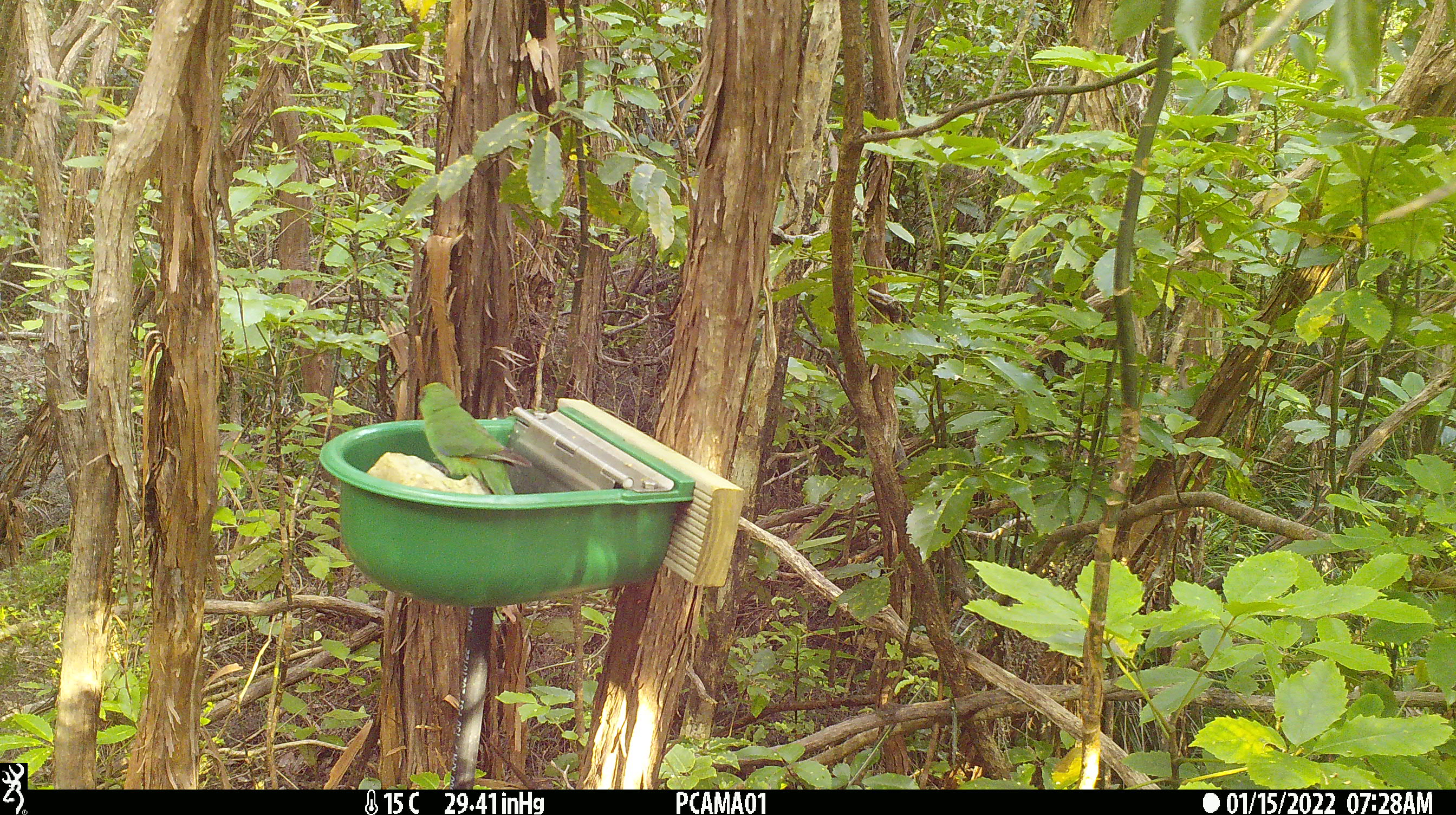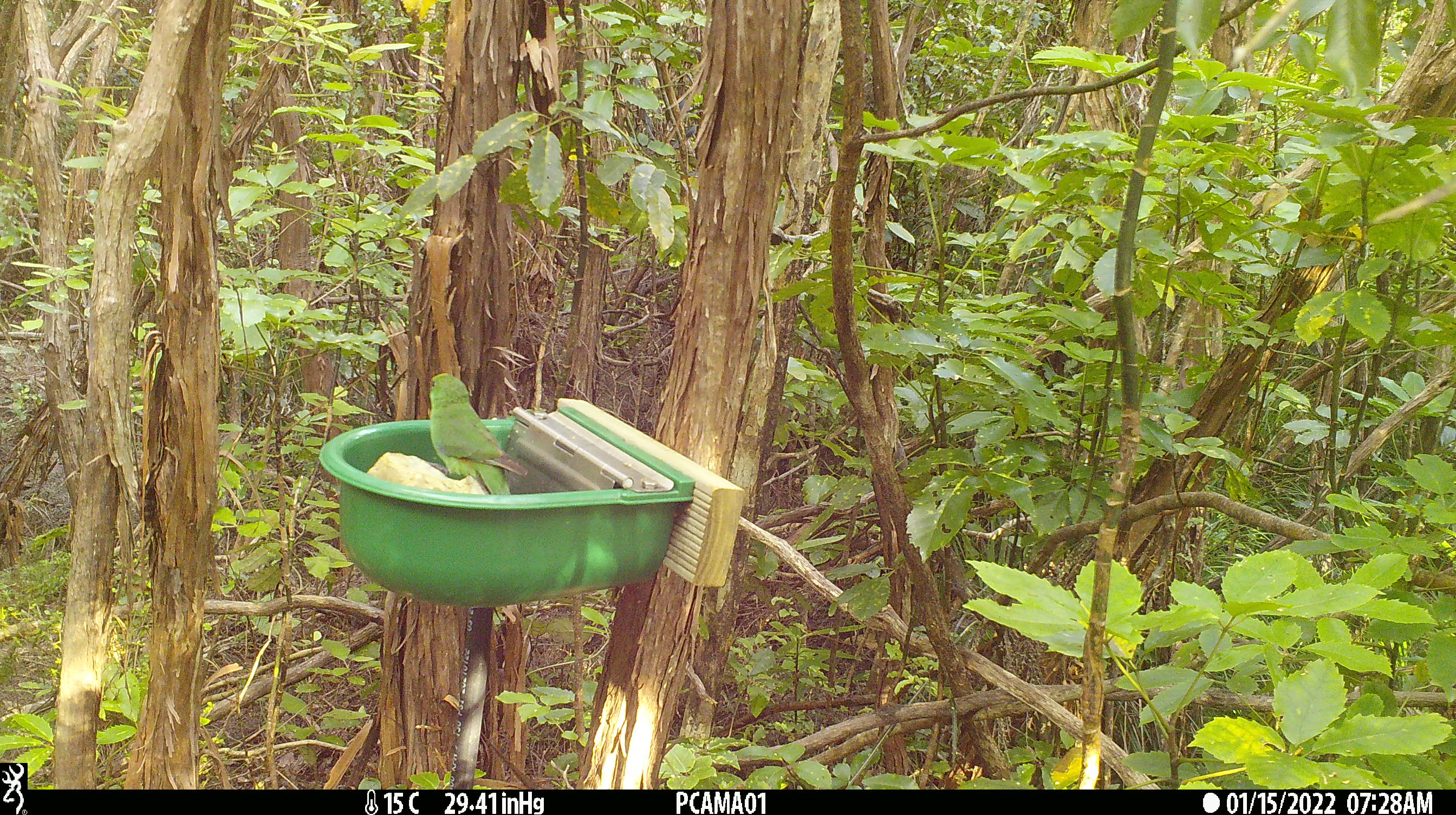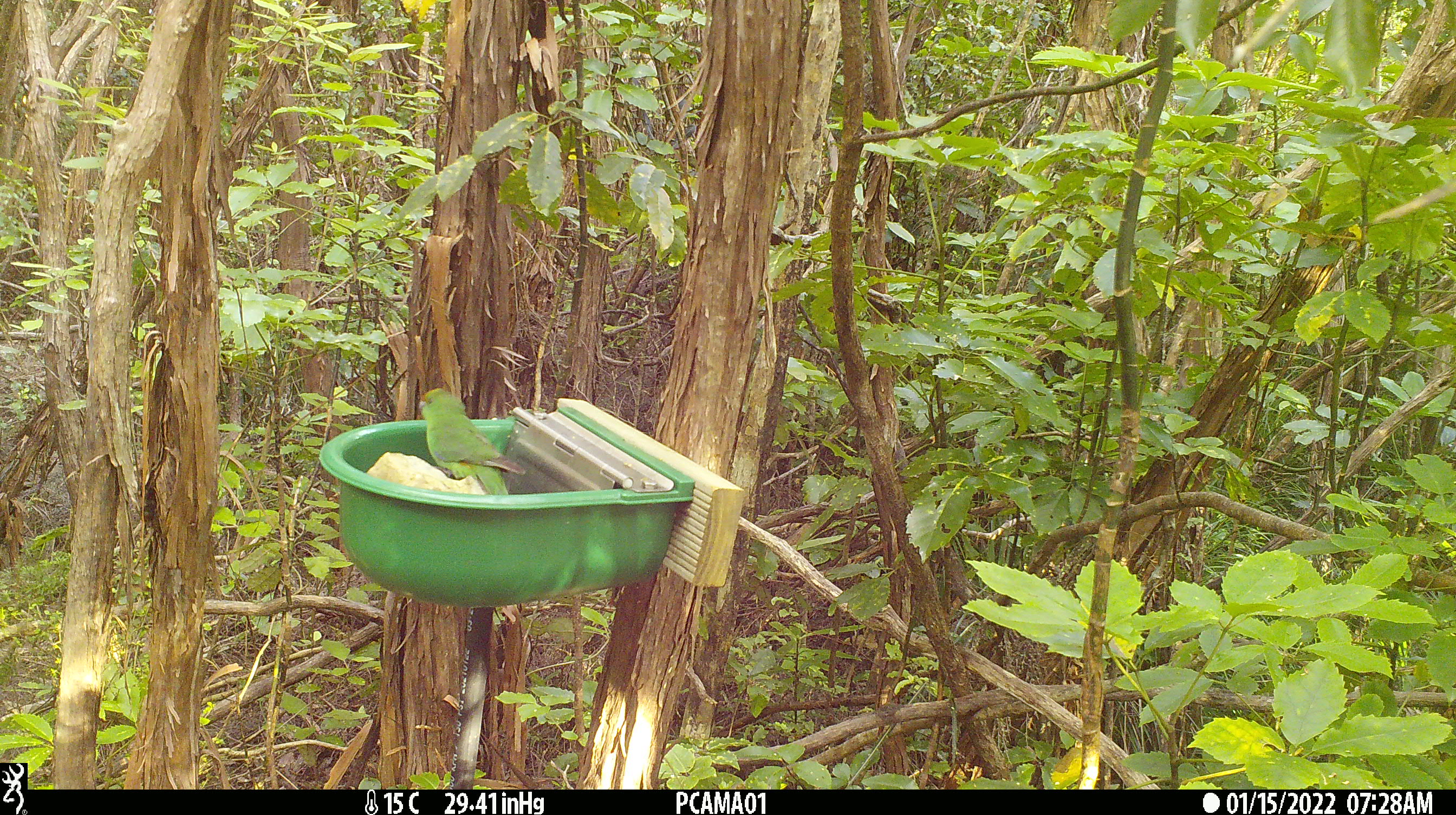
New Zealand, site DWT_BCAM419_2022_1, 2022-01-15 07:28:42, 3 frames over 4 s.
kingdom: Animalia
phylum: Chordata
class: Aves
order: Psittaciformes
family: Psittaculidae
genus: Cyanoramphus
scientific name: Cyanoramphus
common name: parakeet